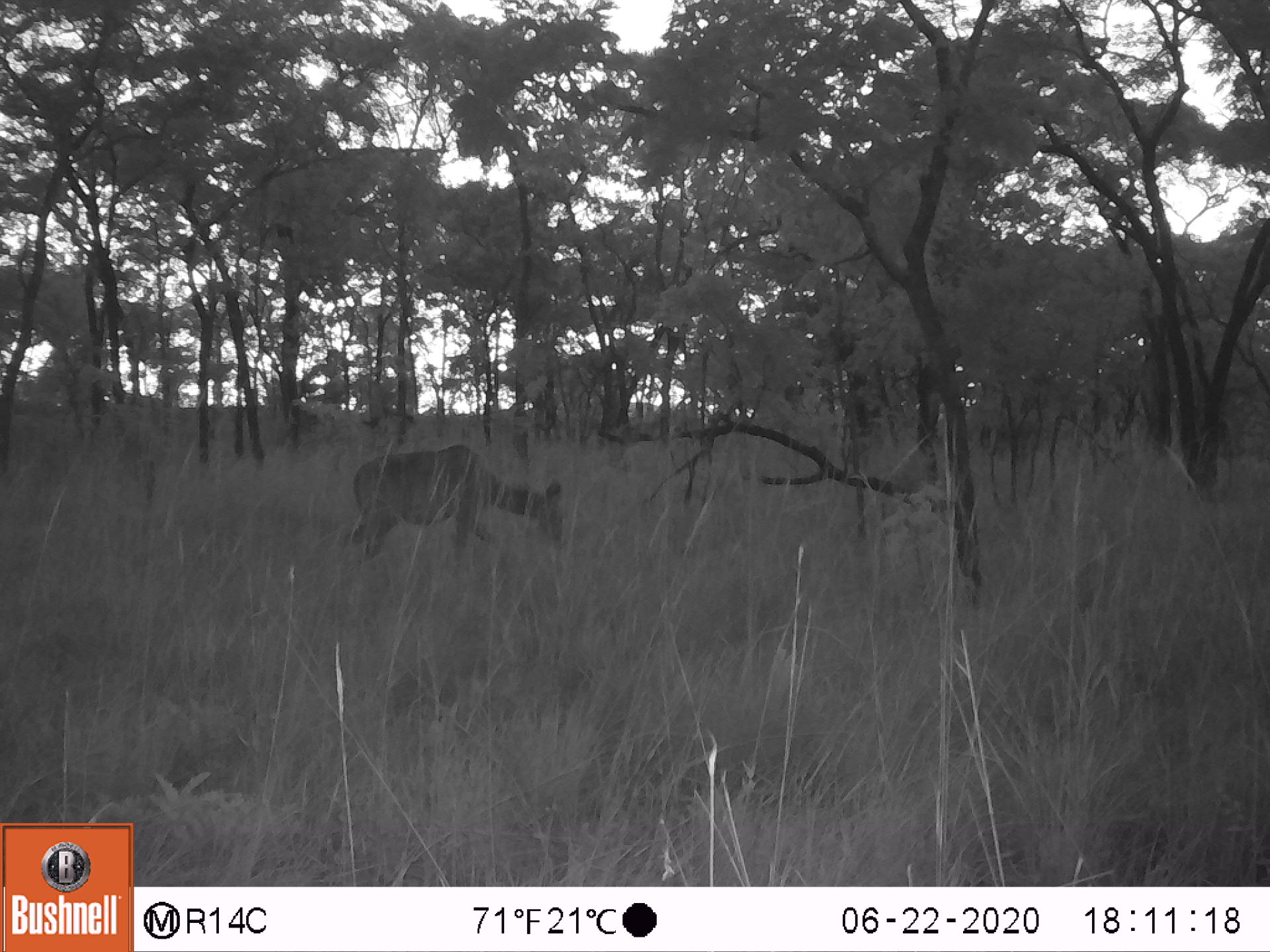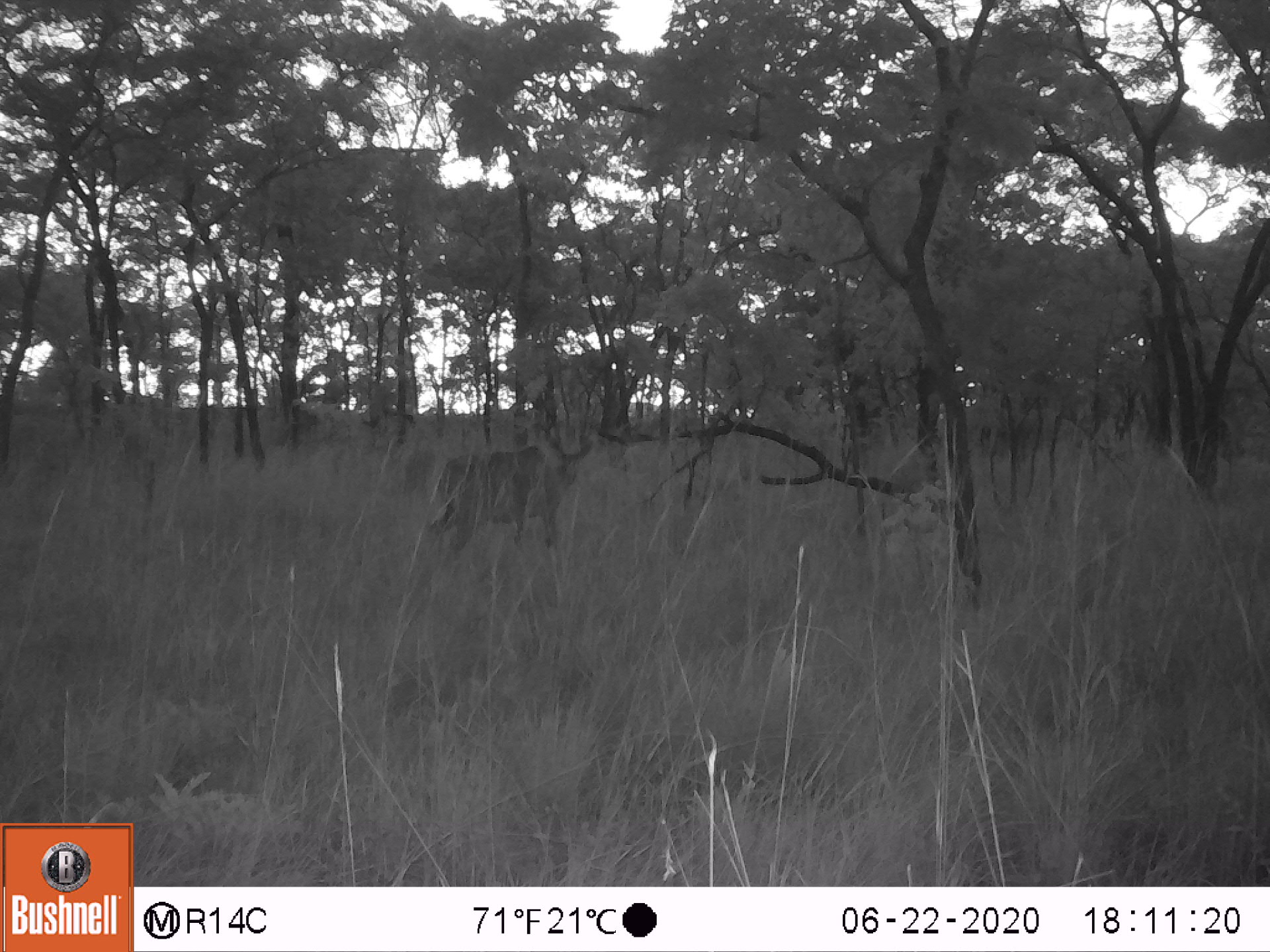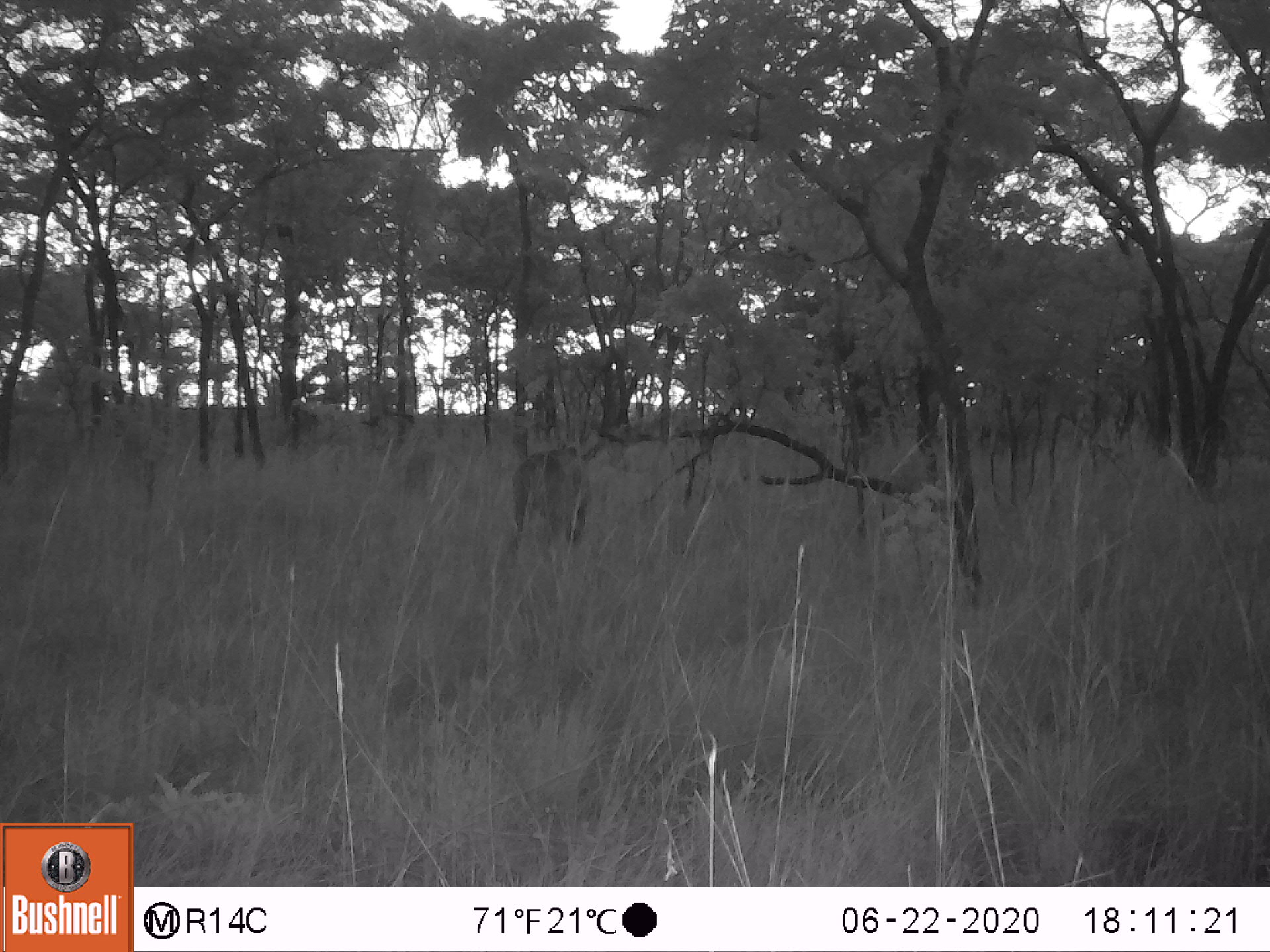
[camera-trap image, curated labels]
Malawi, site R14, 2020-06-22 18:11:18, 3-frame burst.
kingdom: Animalia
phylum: Chordata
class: Mammalia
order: Artiodactyla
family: Bovidae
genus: Tragelaphus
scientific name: Tragelaphus strepsiceros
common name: greater kudu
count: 1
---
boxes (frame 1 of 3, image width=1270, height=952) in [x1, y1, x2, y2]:
greater kudu: [332, 442, 572, 584]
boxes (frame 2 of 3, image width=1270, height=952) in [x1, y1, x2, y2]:
greater kudu: [430, 401, 604, 564]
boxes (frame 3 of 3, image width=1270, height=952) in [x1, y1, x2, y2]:
greater kudu: [486, 422, 617, 557]